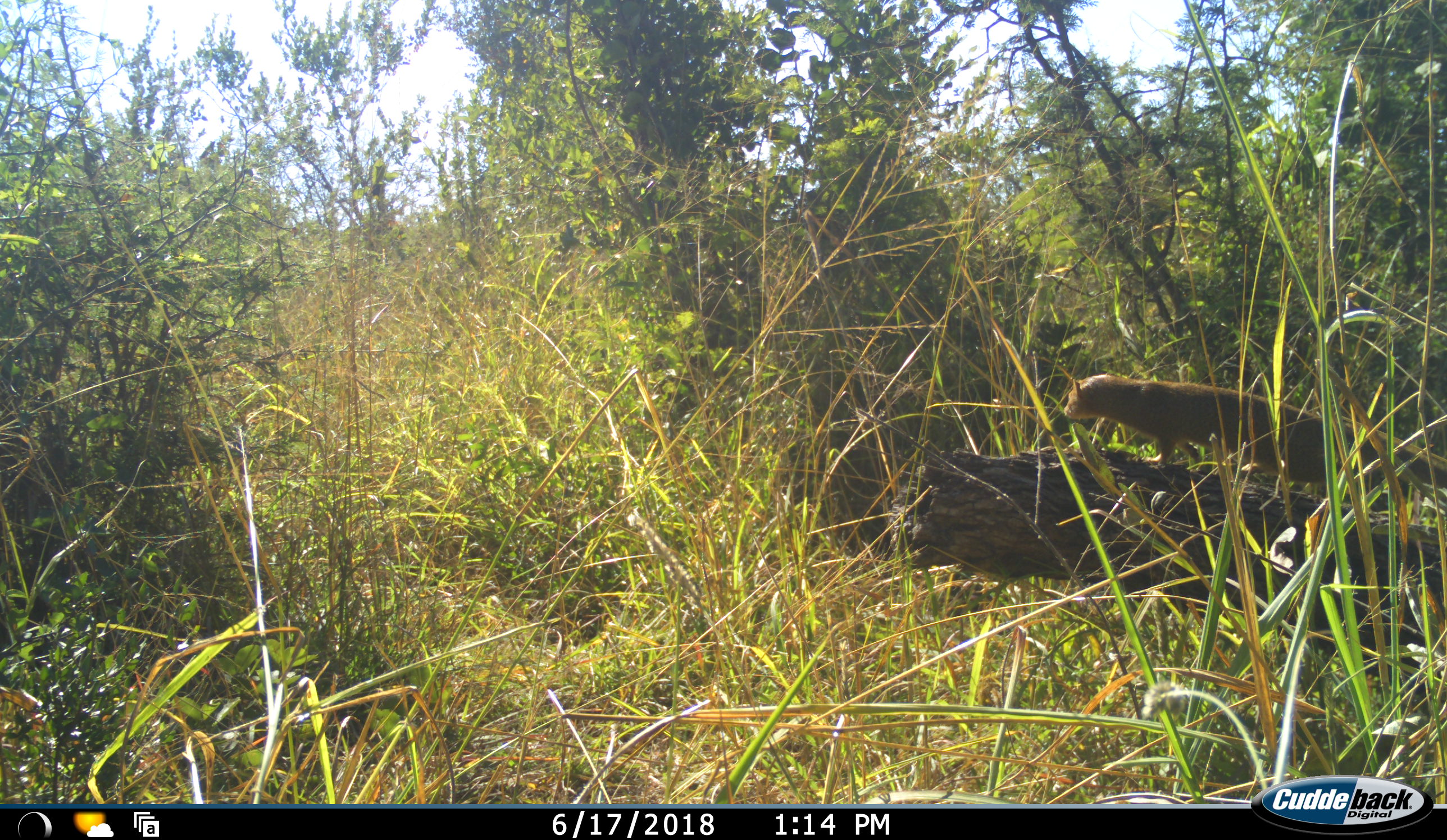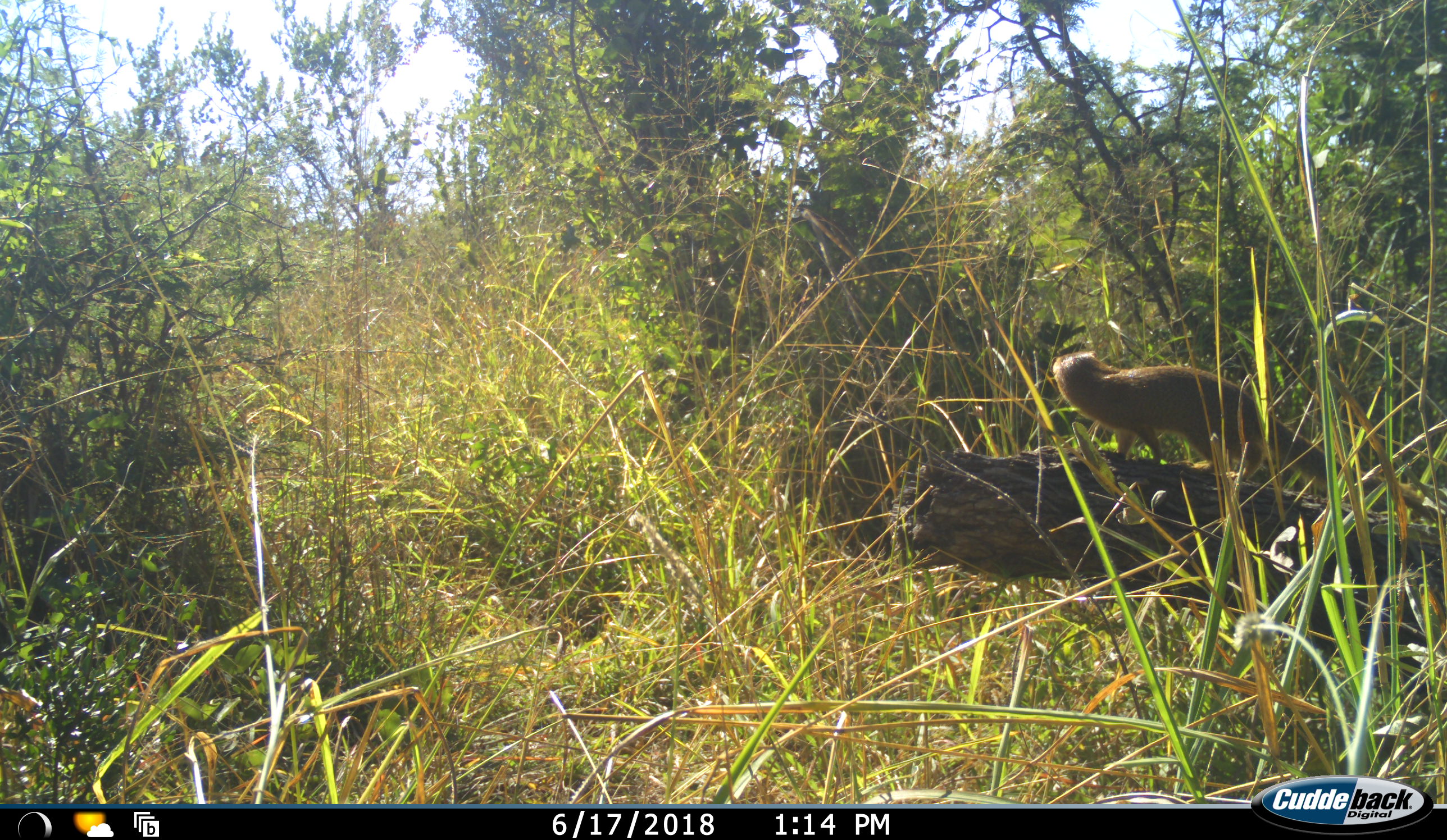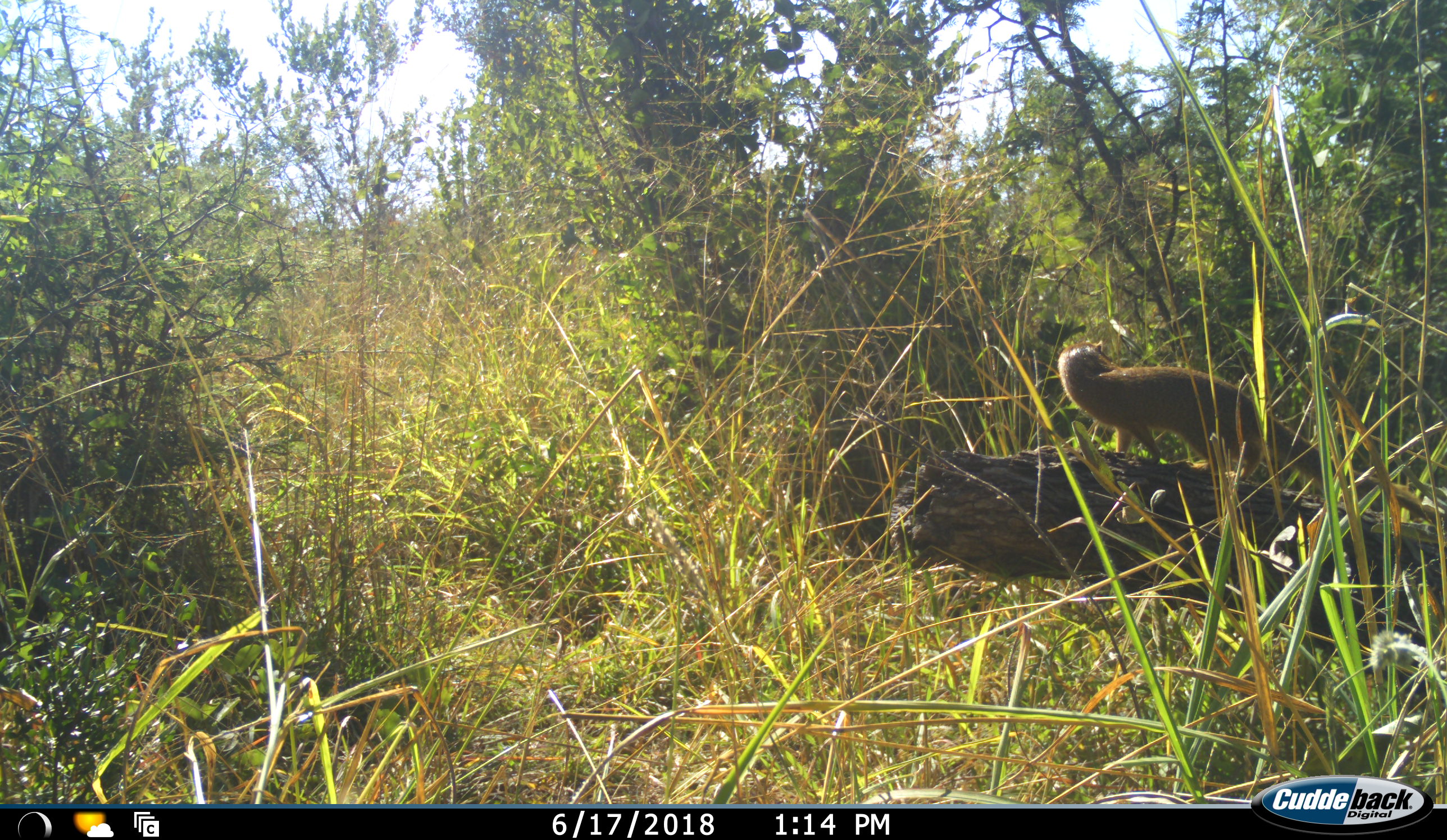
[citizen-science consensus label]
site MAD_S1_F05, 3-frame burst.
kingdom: Animalia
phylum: Chordata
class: Mammalia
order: Carnivora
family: Herpestidae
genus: Helogale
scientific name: Helogale parvula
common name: dwarf mongoose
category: mongoosedwarf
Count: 1.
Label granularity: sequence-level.